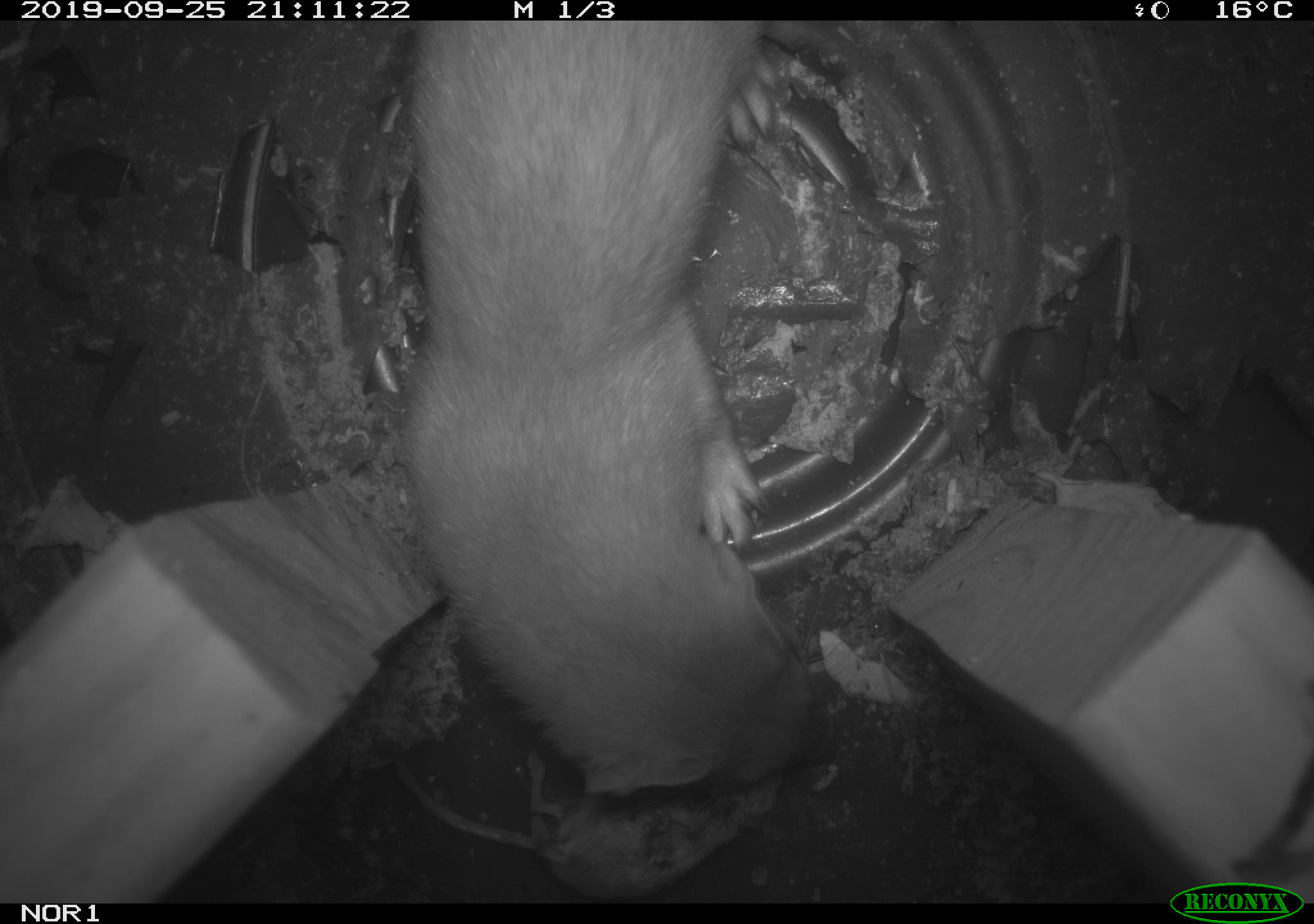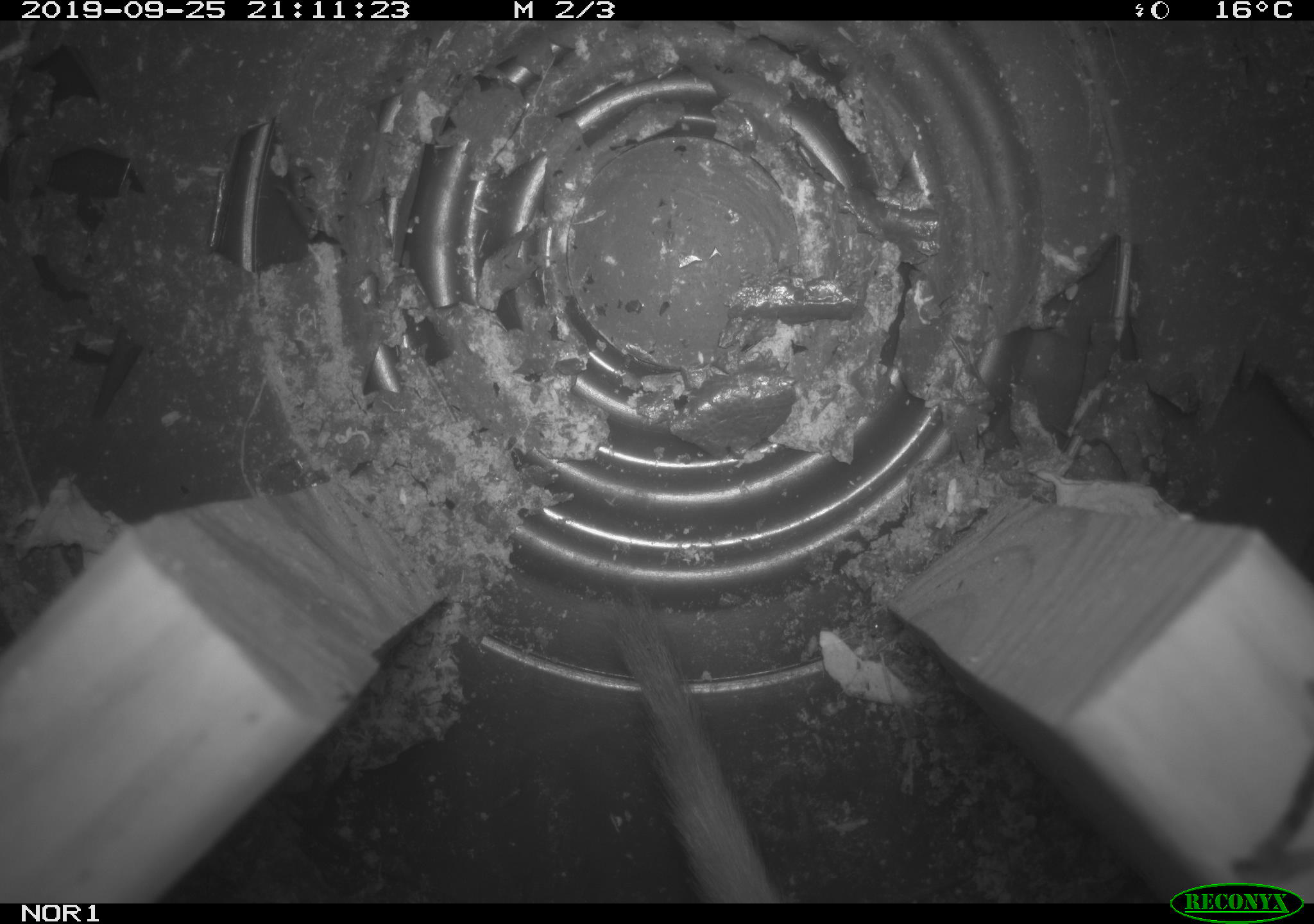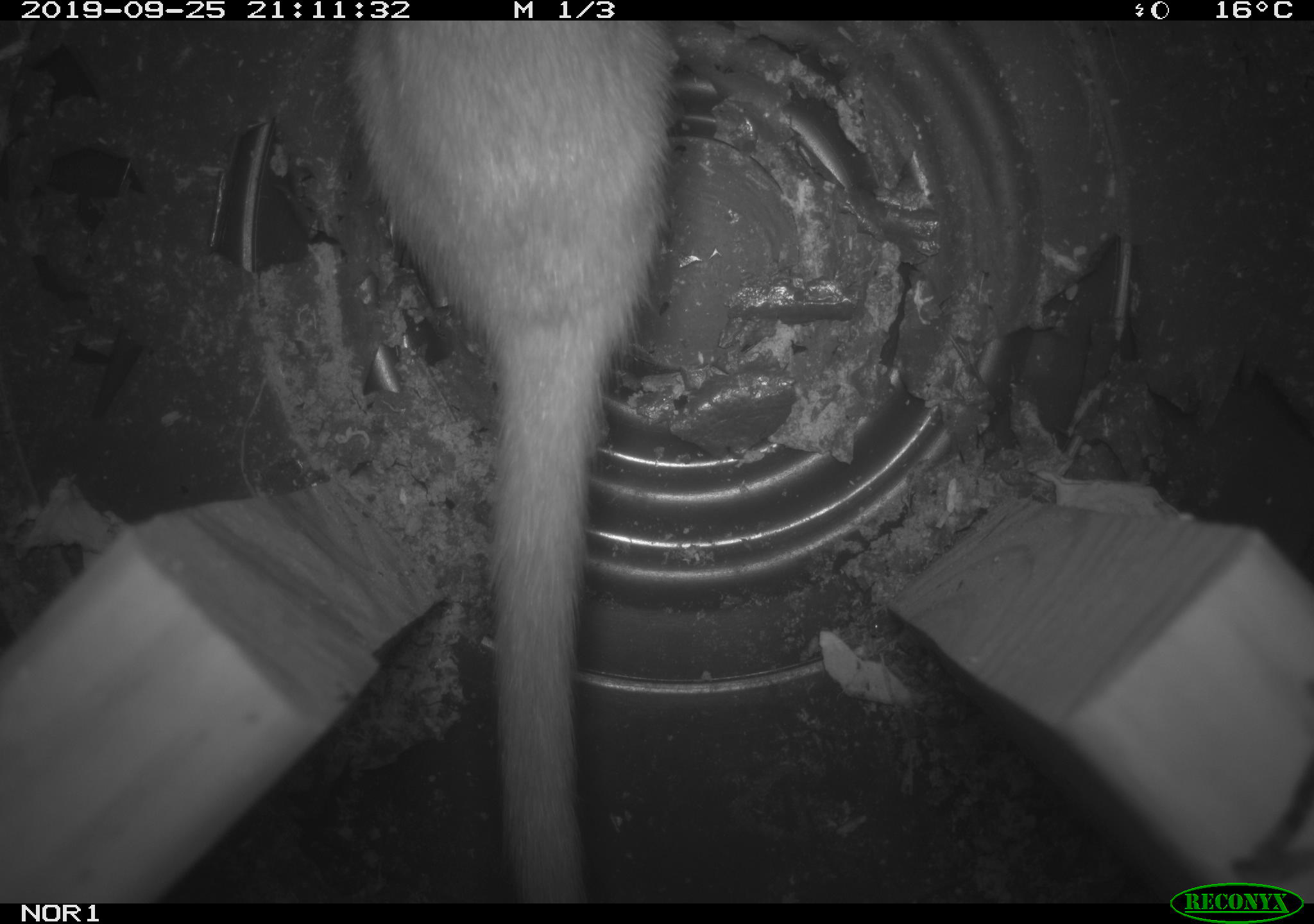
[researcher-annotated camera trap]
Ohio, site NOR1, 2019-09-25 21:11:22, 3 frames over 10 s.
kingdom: Animalia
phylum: Chordata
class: Mammalia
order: Carnivora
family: Mustelidae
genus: Neogale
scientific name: Neogale frenata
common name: long-tailed weasel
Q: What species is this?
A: Long-tailed weasel (Neogale frenata).